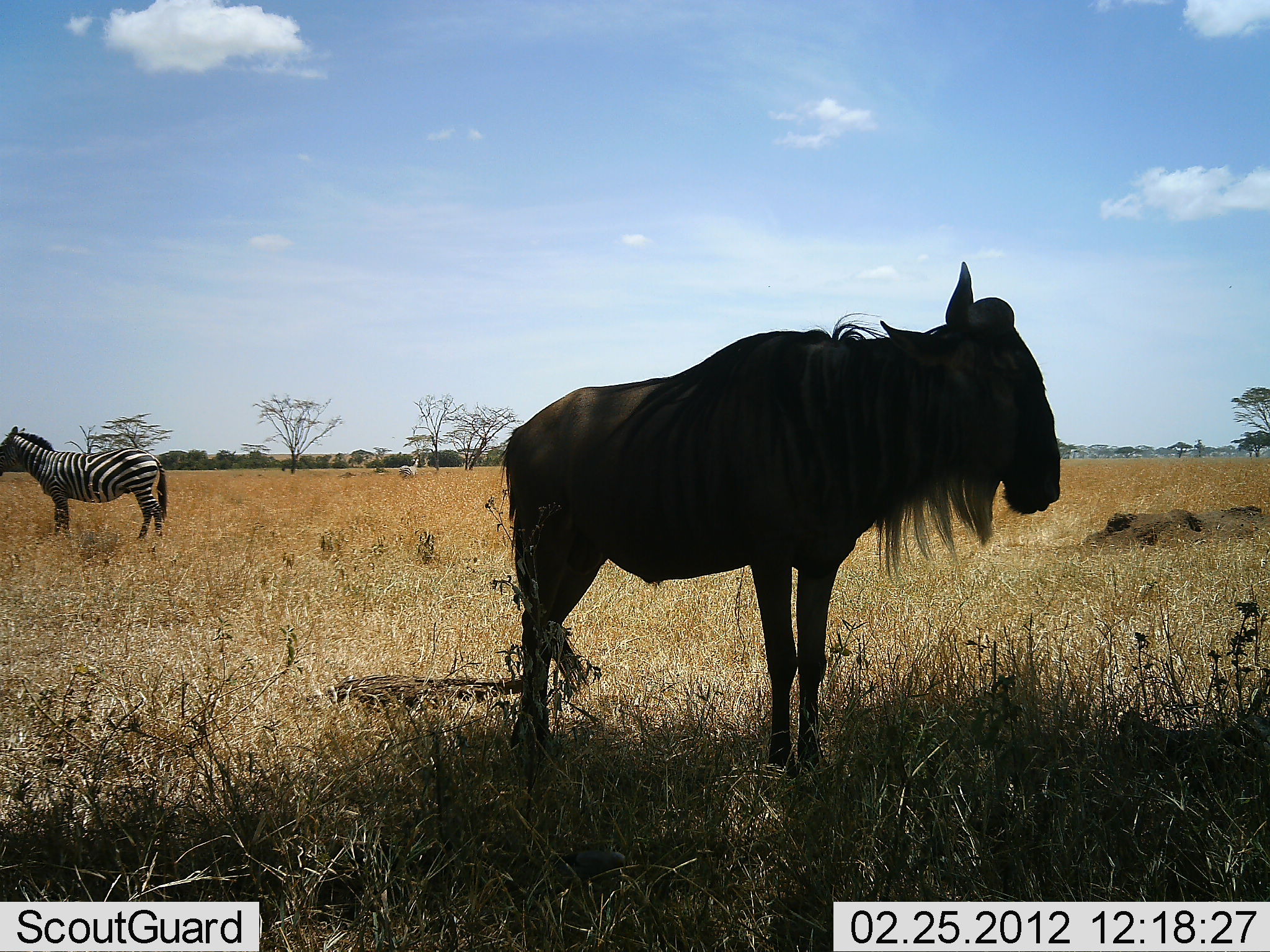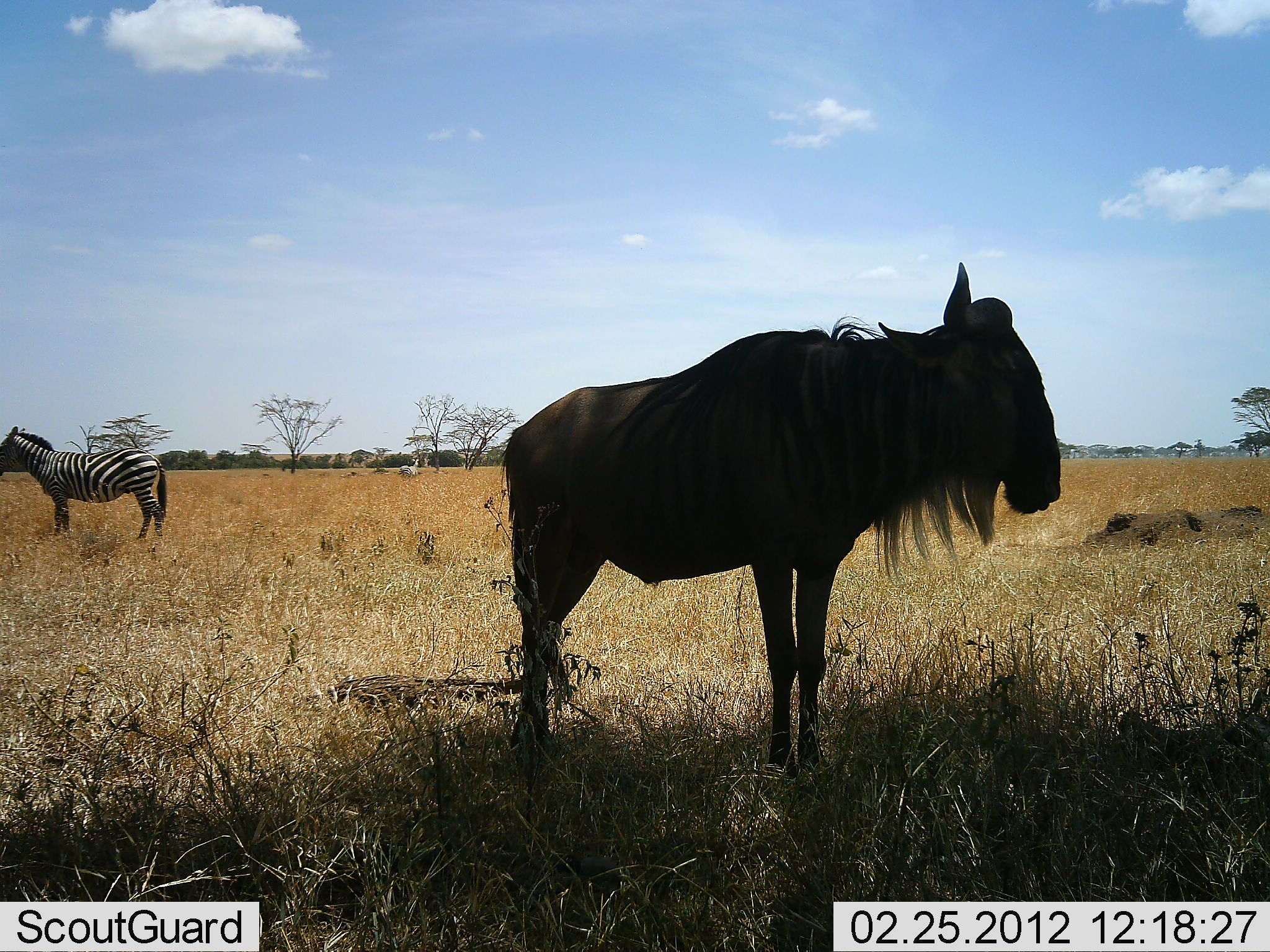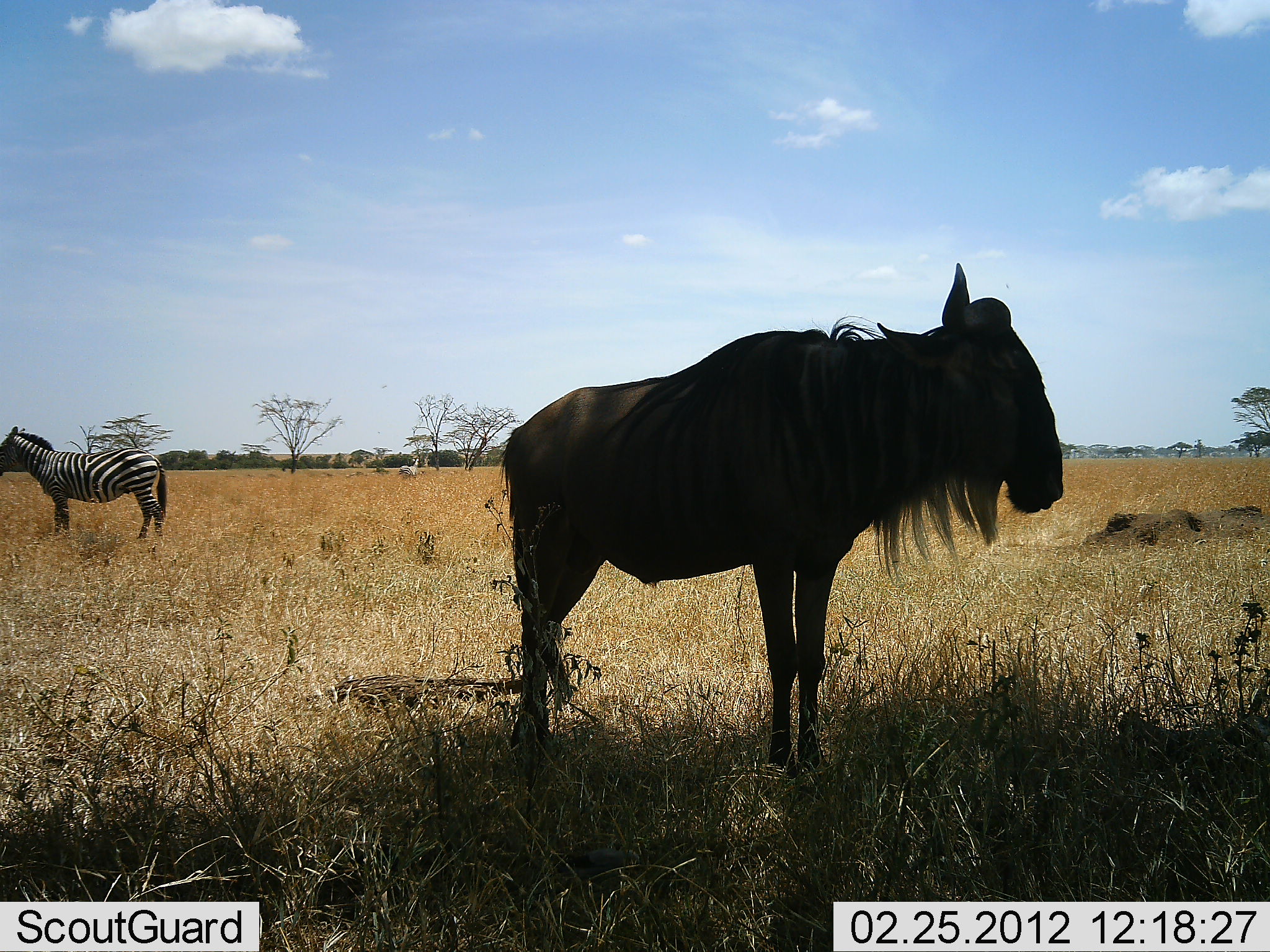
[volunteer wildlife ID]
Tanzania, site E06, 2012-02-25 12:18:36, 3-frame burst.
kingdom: Animalia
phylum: Chordata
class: Mammalia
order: Artiodactyla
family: Bovidae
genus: Connochaetes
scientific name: Connochaetes taurinus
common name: blue wildebeest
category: wildebeest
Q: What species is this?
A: Wildebeest (blue wildebeest) (Connochaetes taurinus).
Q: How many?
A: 1.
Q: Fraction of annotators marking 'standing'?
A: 100%.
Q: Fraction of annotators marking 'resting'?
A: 6%.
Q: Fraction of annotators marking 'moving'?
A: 3%.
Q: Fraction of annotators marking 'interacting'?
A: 0%.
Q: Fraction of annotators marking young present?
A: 0%.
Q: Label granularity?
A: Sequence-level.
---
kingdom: Animalia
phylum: Chordata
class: Mammalia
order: Perissodactyla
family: Equidae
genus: Equus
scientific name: Equus quagga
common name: plains zebra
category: zebra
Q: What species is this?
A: Zebra (plains zebra) (Equus quagga).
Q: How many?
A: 1.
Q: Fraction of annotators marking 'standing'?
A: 100%.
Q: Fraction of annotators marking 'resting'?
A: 3%.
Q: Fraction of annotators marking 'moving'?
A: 3%.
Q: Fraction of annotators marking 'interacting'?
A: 0%.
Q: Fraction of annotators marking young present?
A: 0%.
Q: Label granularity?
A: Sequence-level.